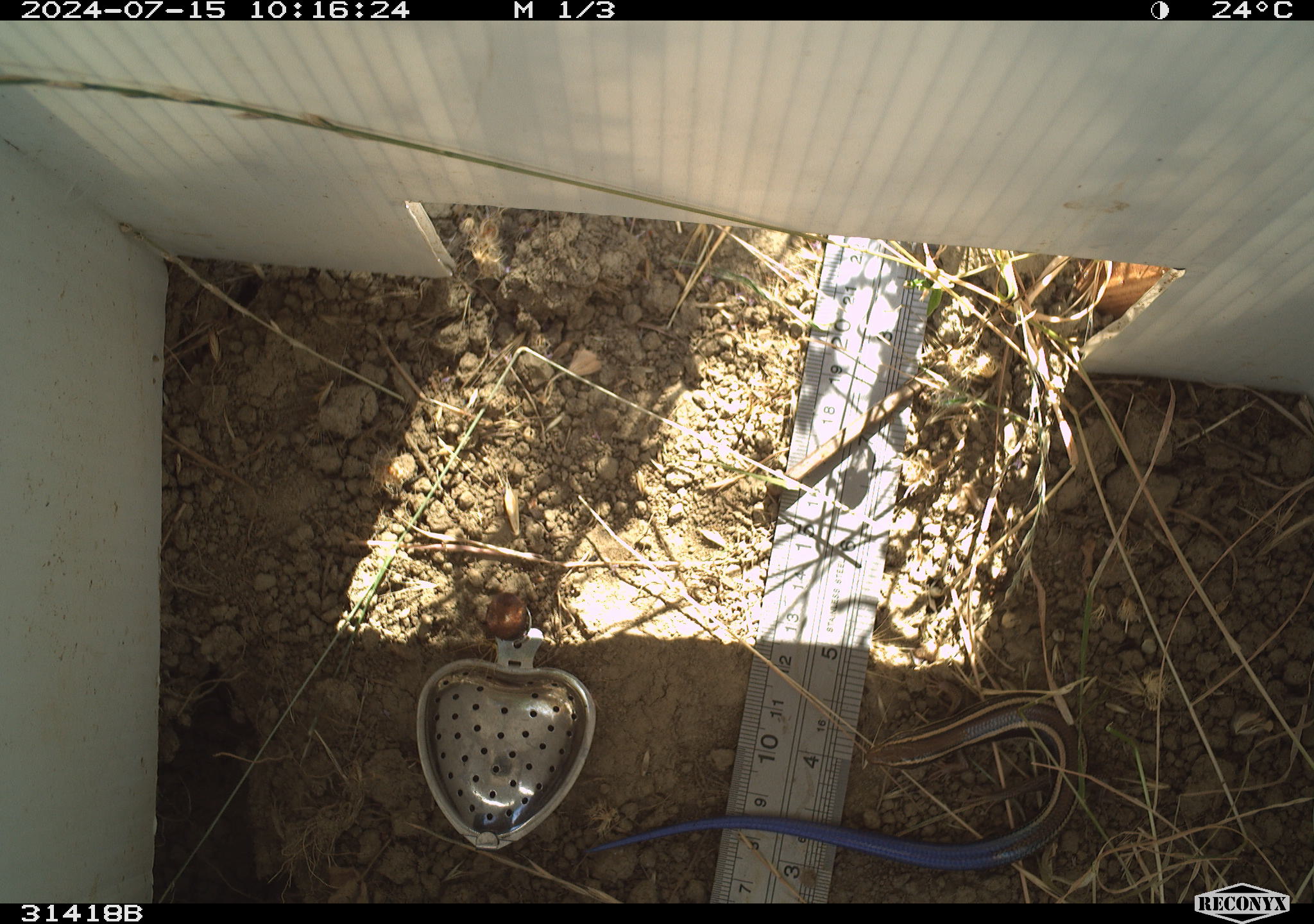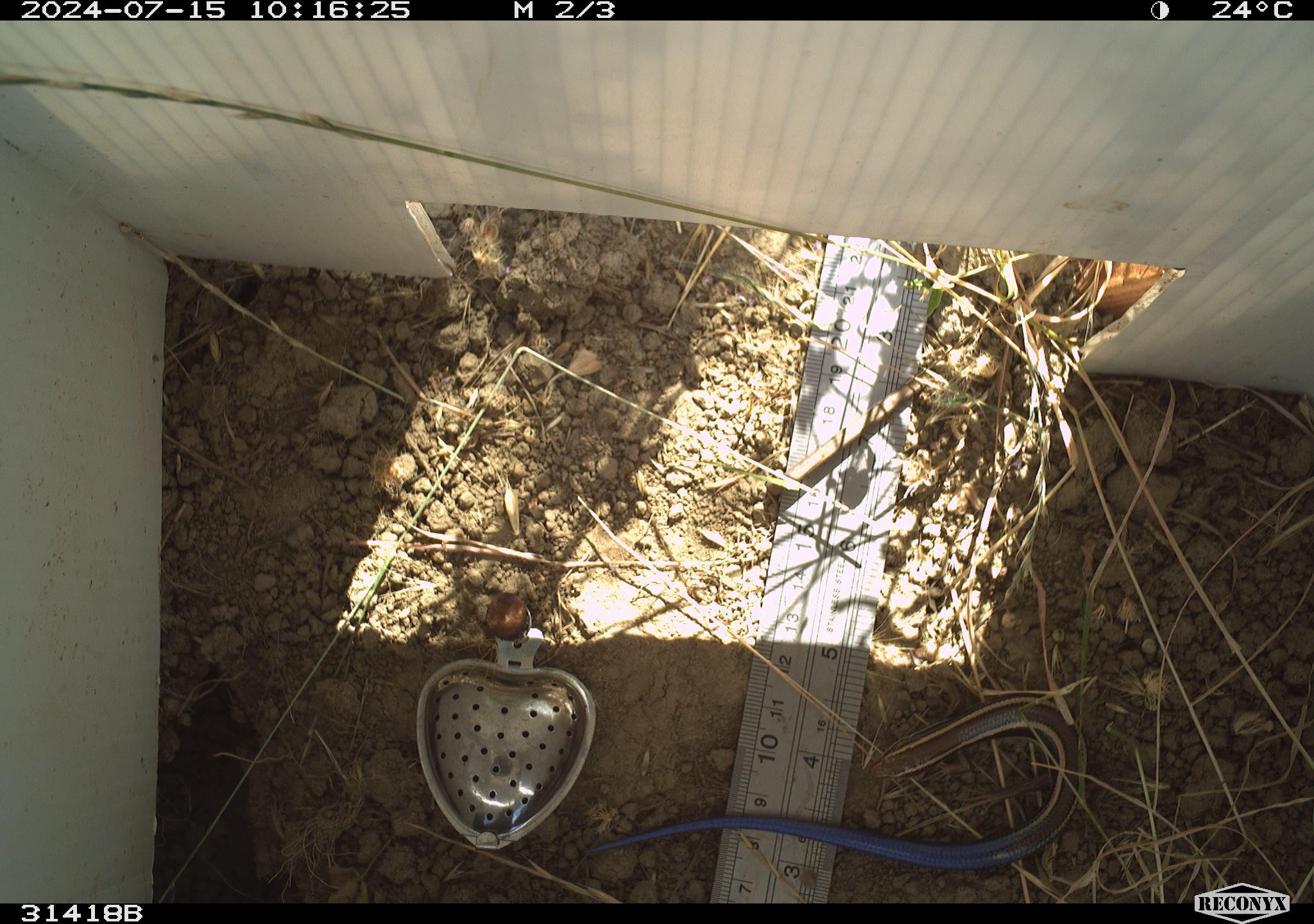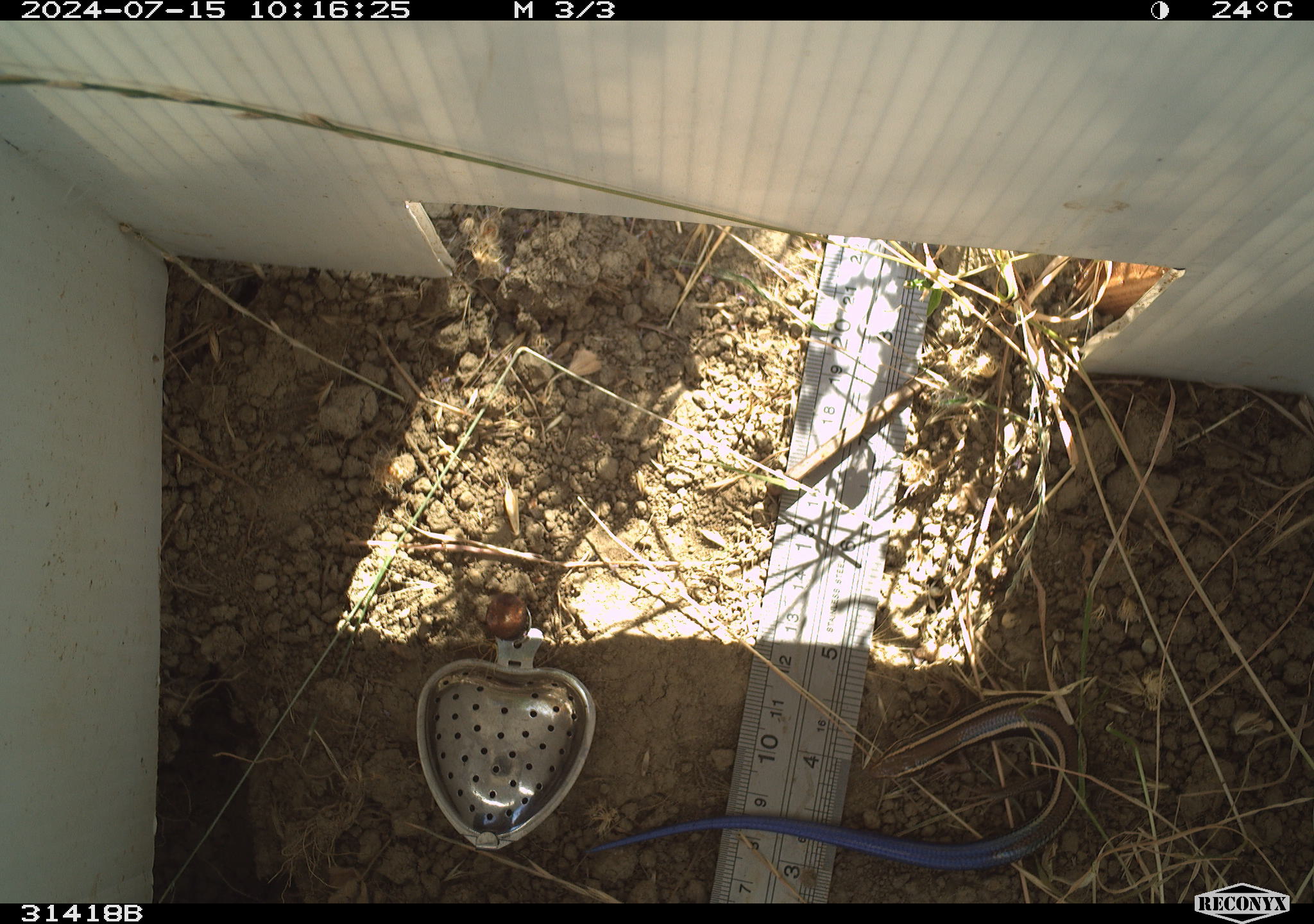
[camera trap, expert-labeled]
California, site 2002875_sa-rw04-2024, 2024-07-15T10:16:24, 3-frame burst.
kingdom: Animalia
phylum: Chordata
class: Reptilia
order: Squamata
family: Scincidae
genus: Plestiodon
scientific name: Plestiodon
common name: blue-tailed skinks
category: plestiodon species